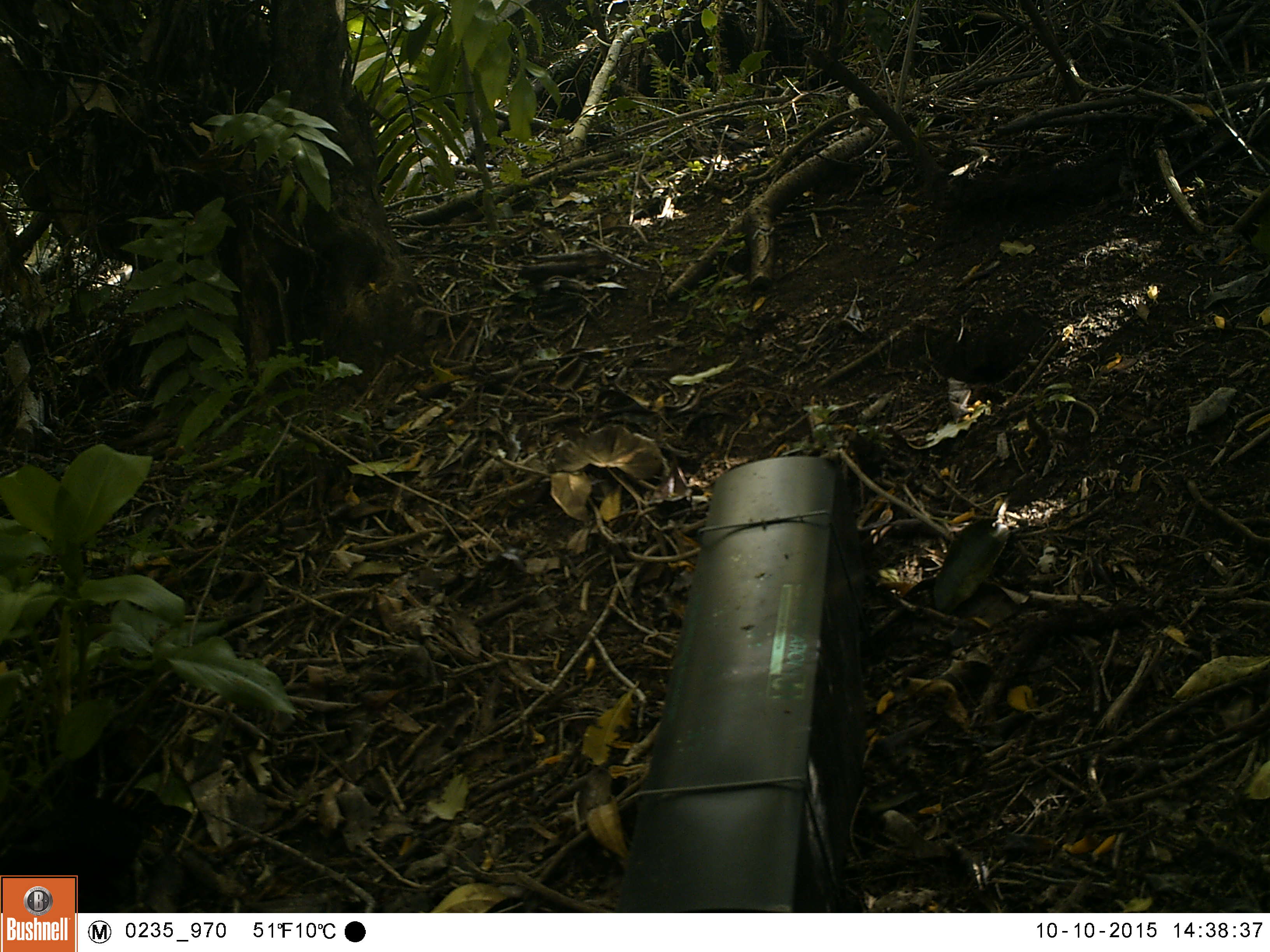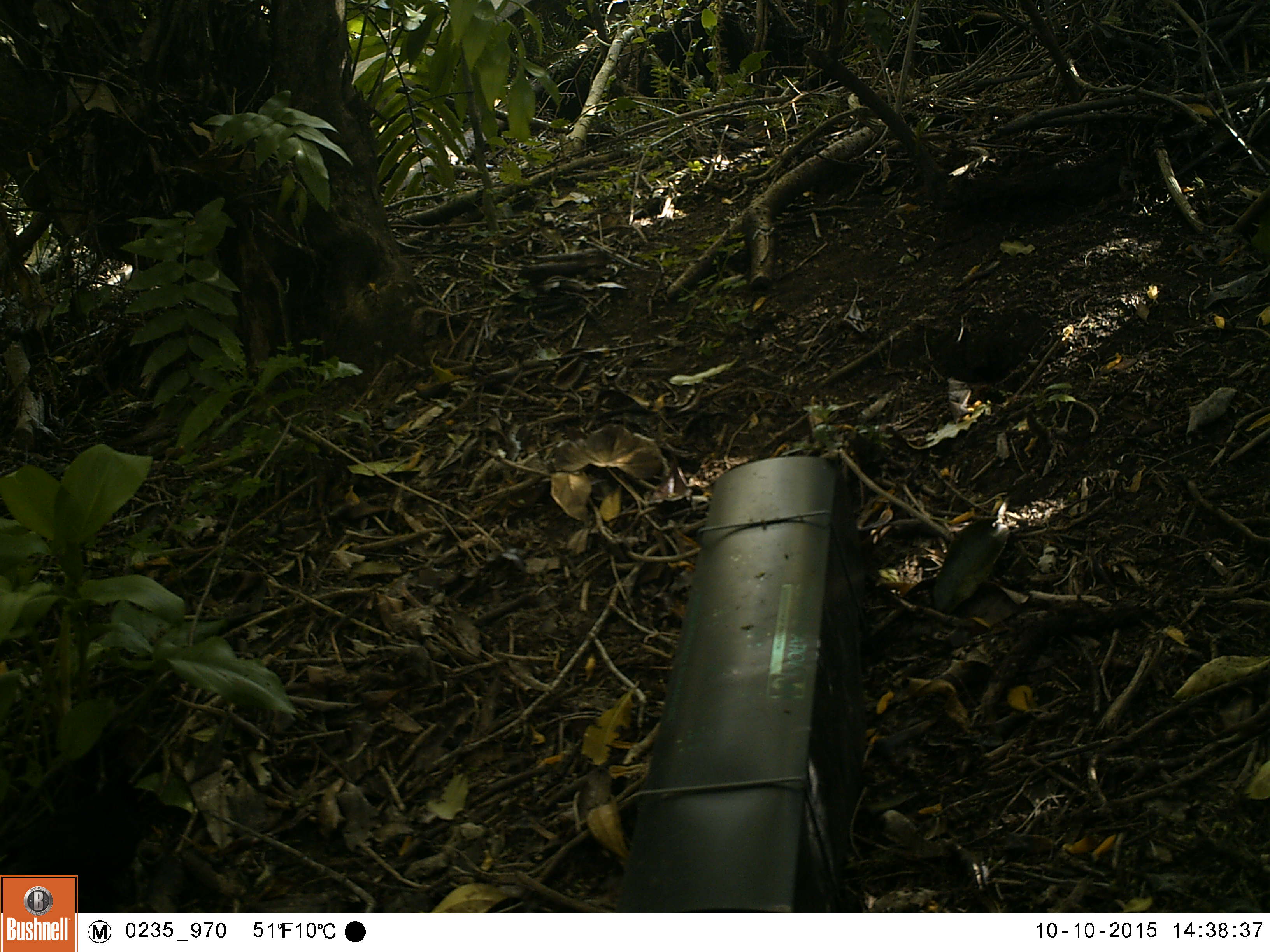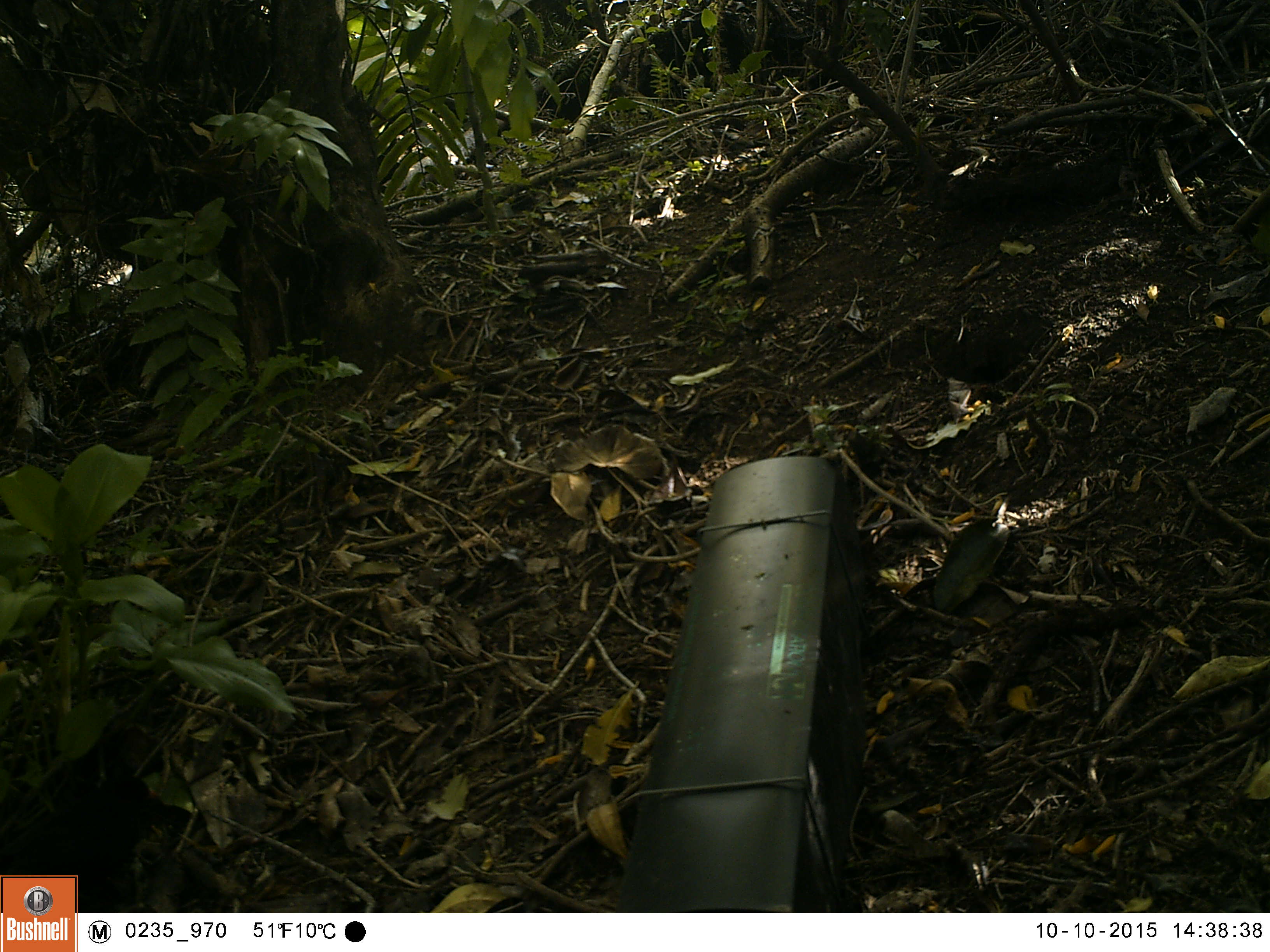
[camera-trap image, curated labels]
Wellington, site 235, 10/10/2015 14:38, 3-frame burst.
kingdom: Animalia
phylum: Chordata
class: Aves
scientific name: Aves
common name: bird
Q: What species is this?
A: Bird (Aves).